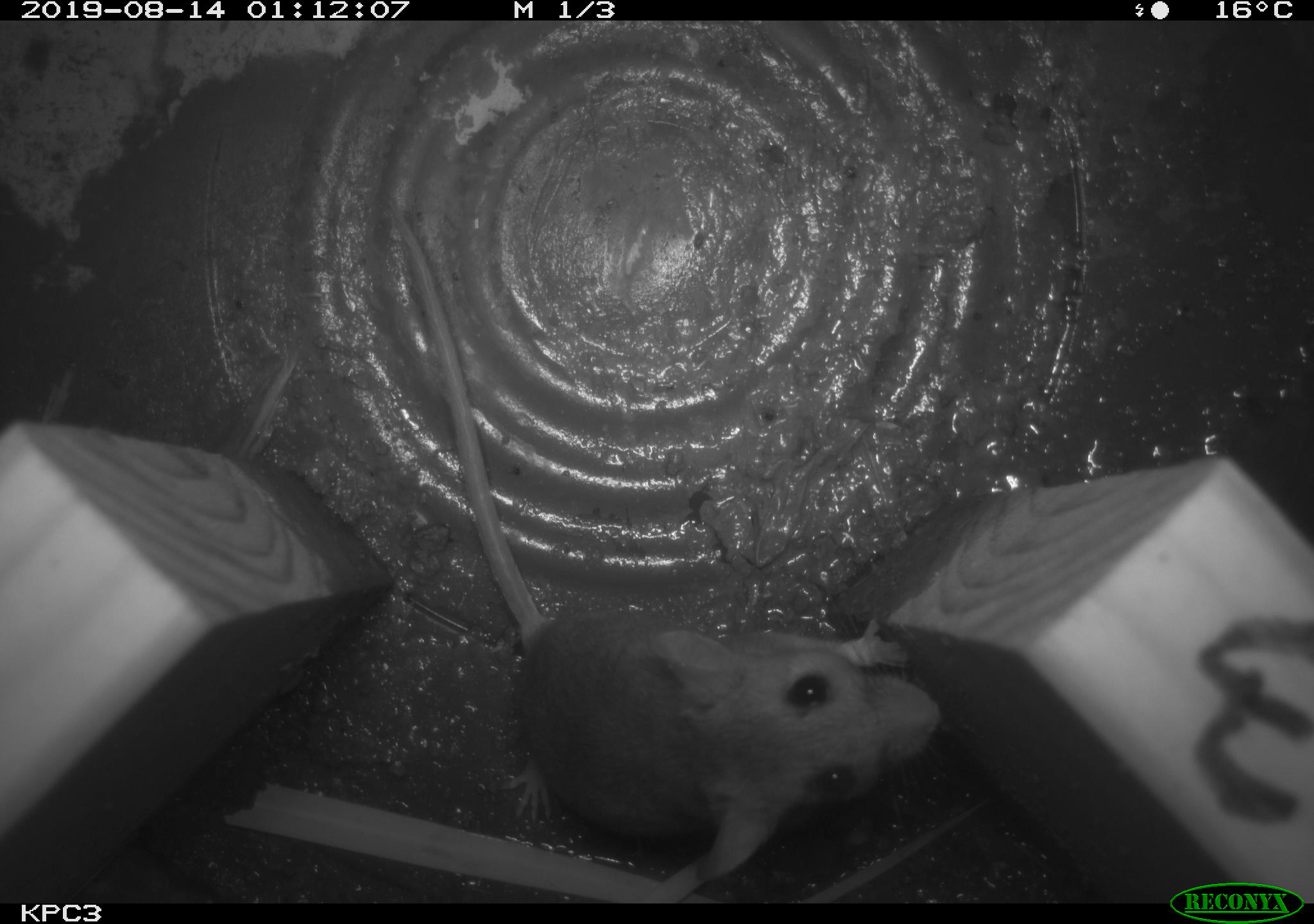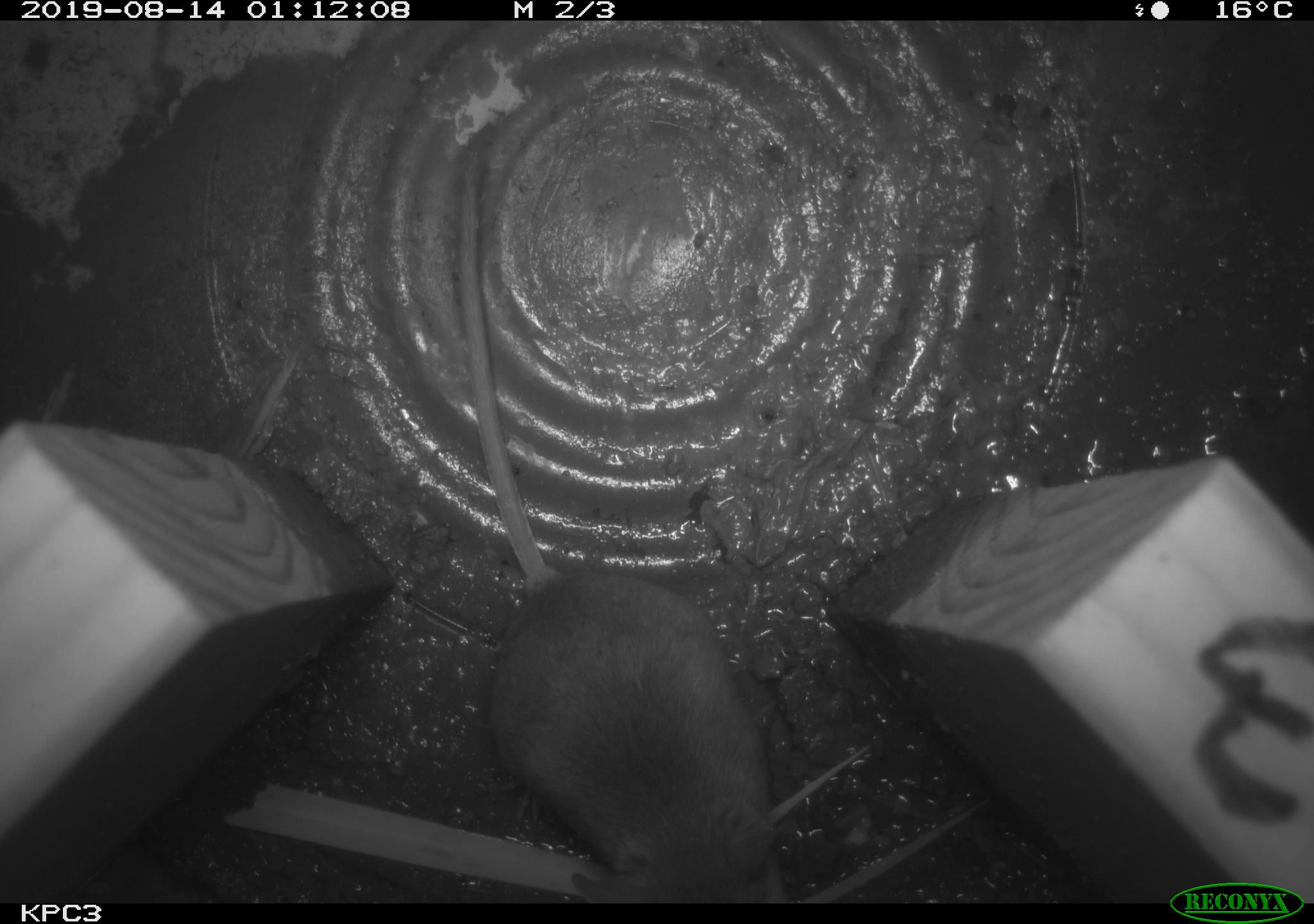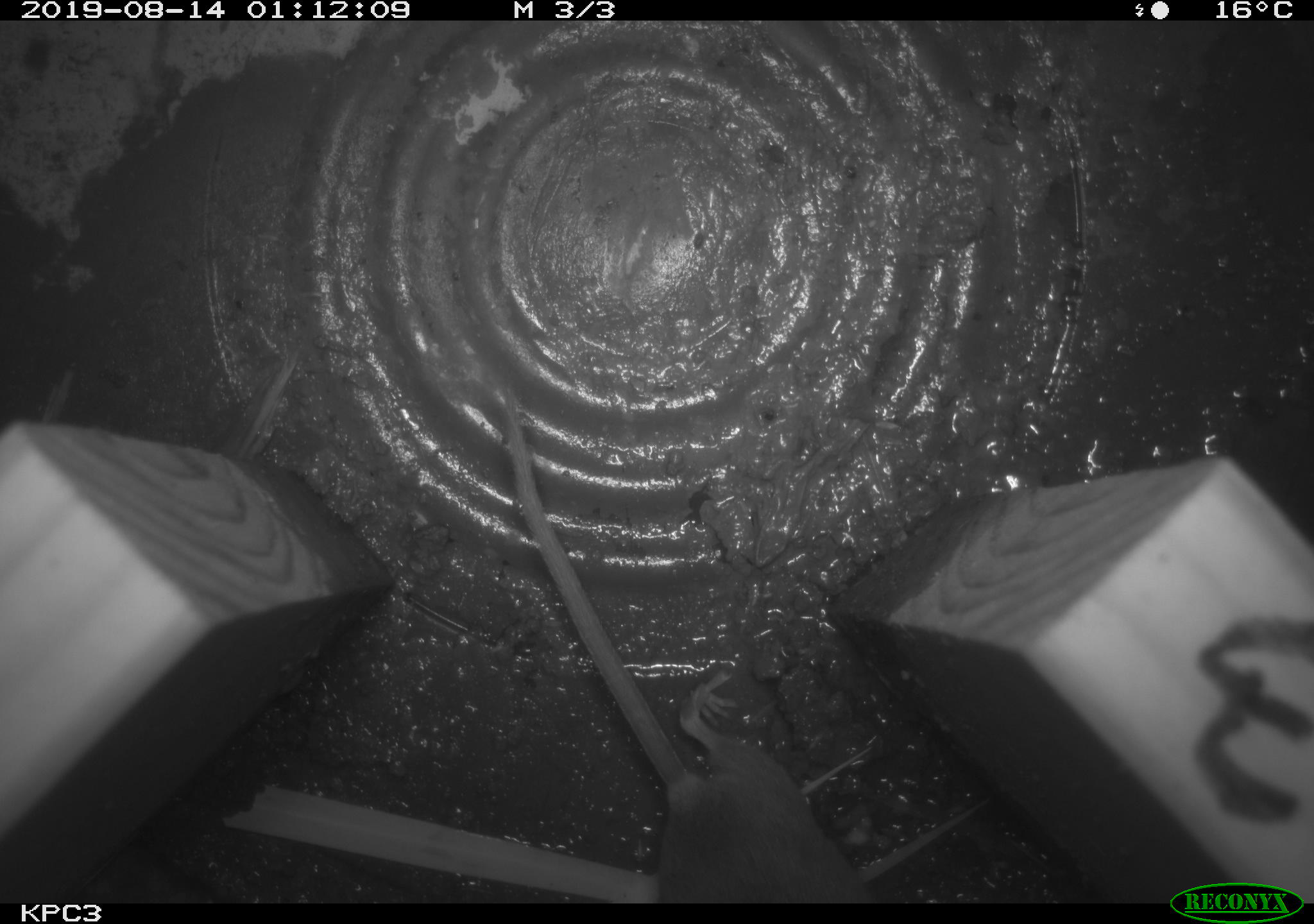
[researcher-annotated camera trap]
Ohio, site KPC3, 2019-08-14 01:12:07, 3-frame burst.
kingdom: Animalia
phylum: Chordata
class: Mammalia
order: Rodentia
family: Cricetidae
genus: Peromyscus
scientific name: Peromyscus leucopus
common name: white-footed mouse